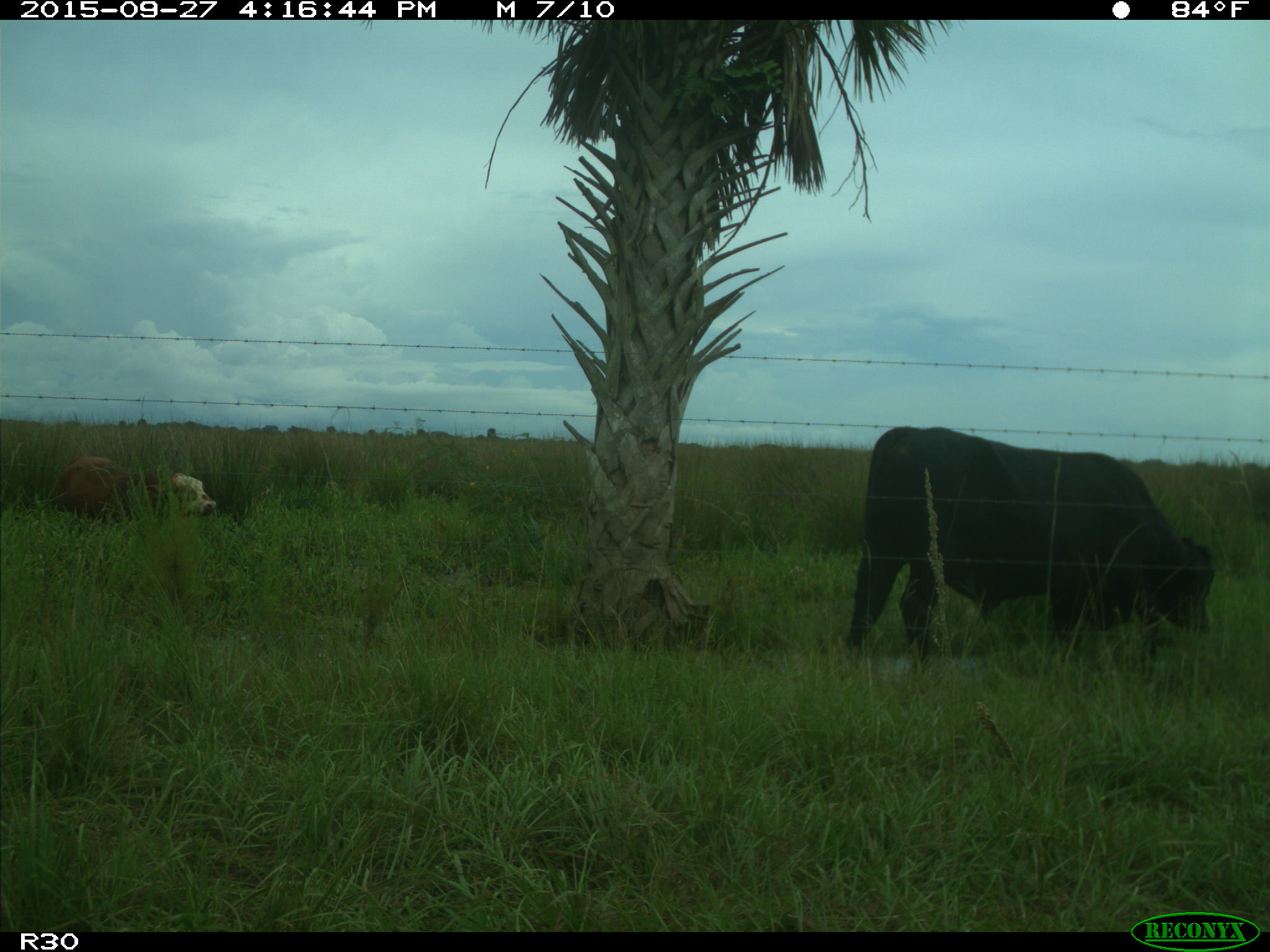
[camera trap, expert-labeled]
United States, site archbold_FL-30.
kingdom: Animalia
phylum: Chordata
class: Mammalia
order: Artiodactyla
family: Bovidae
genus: Bos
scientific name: Bos taurus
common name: domestic cow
Bos taurus (domestic cow).